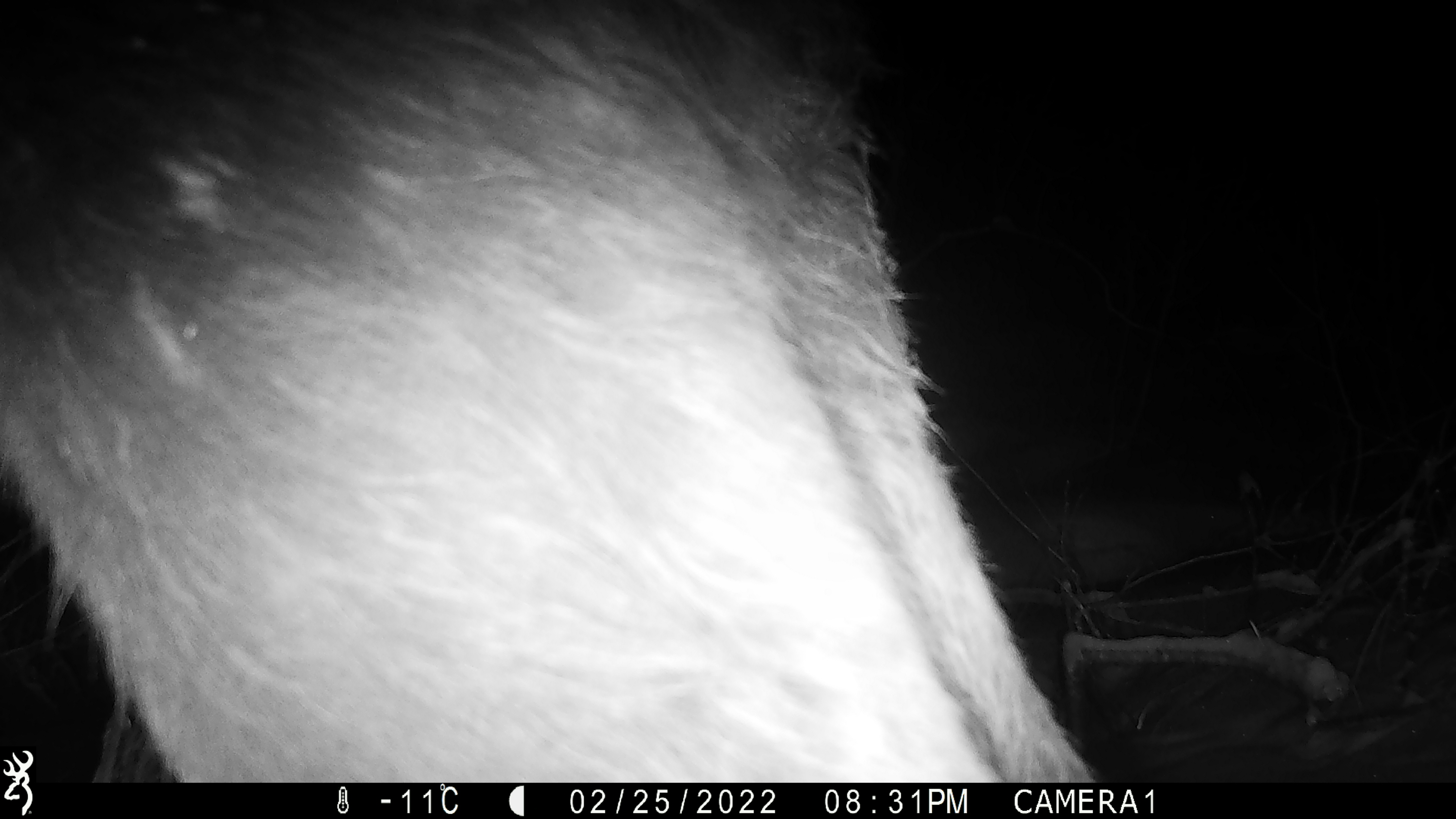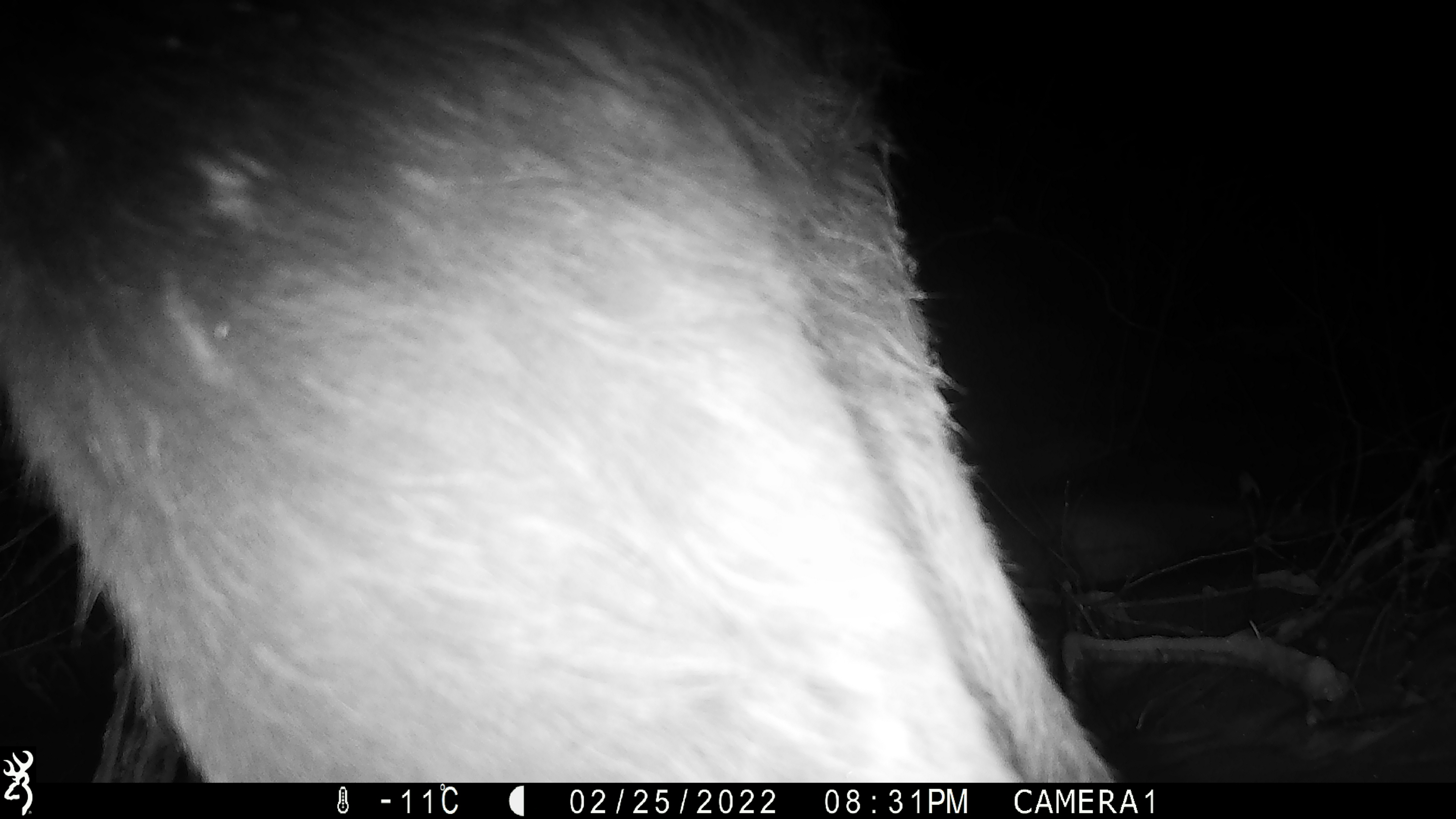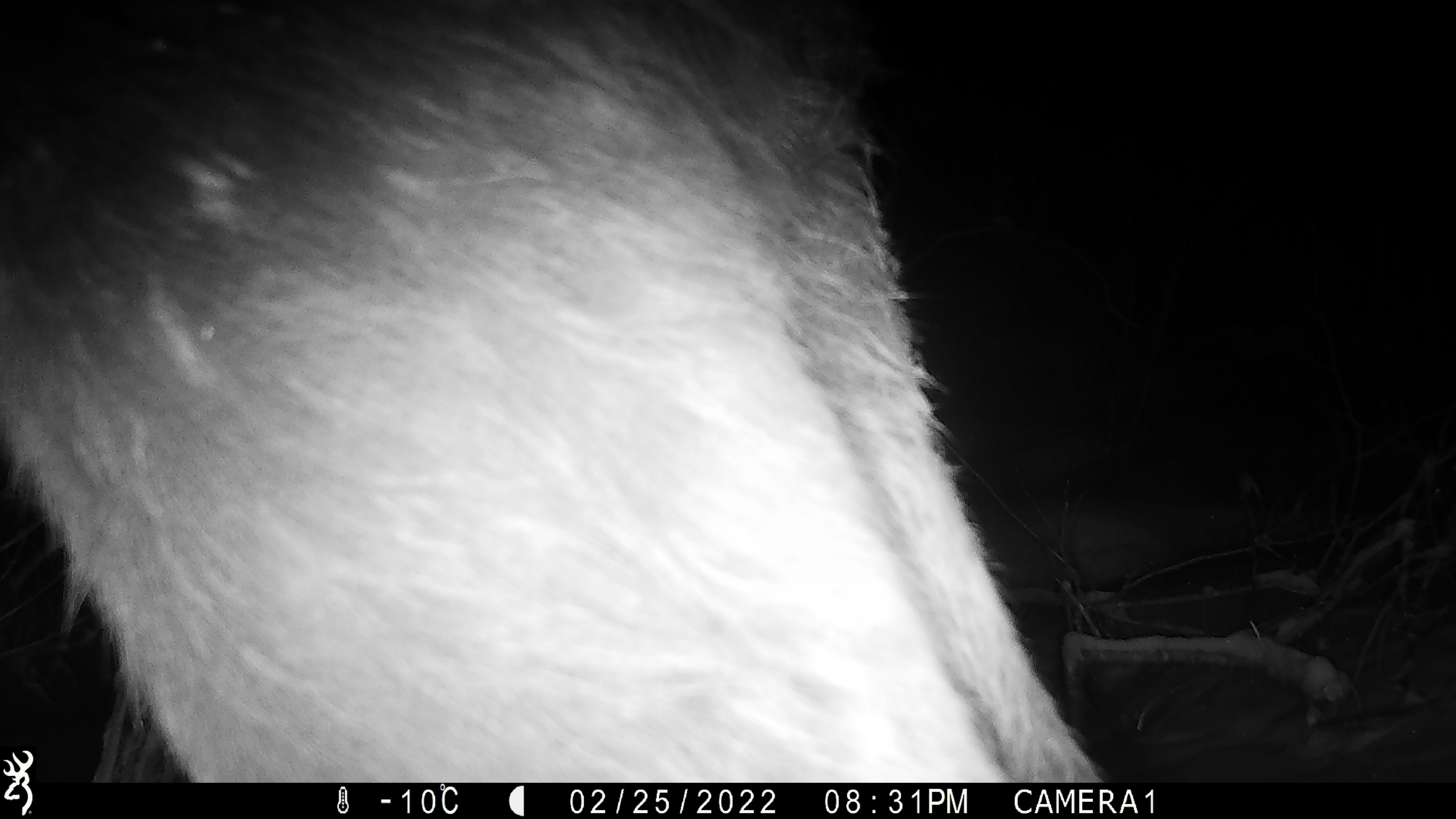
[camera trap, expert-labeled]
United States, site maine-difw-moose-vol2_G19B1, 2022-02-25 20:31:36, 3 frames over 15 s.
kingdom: Animalia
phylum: Chordata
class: Mammalia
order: Artiodactyla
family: Cervidae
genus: Alces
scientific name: Alces alces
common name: moose